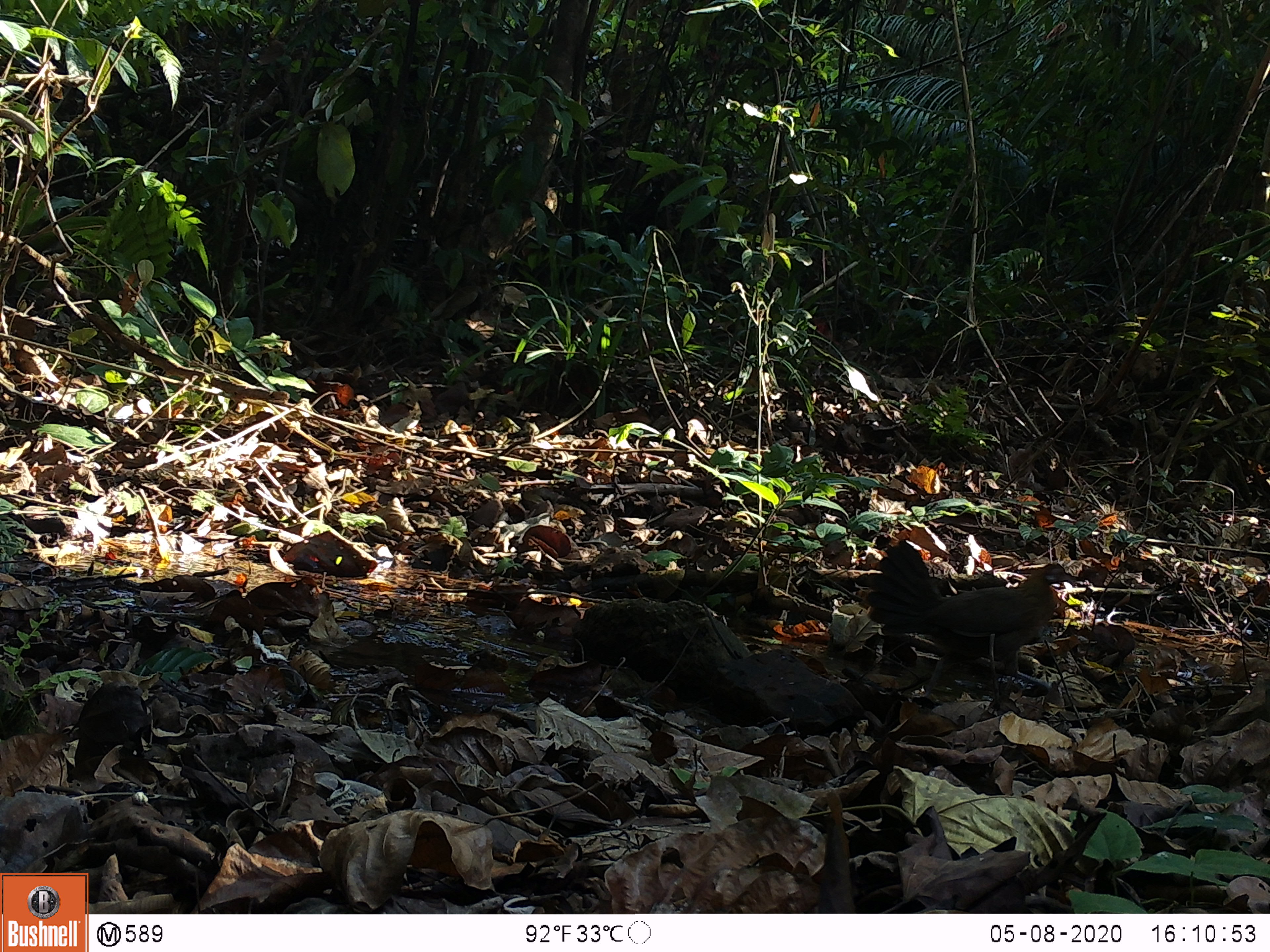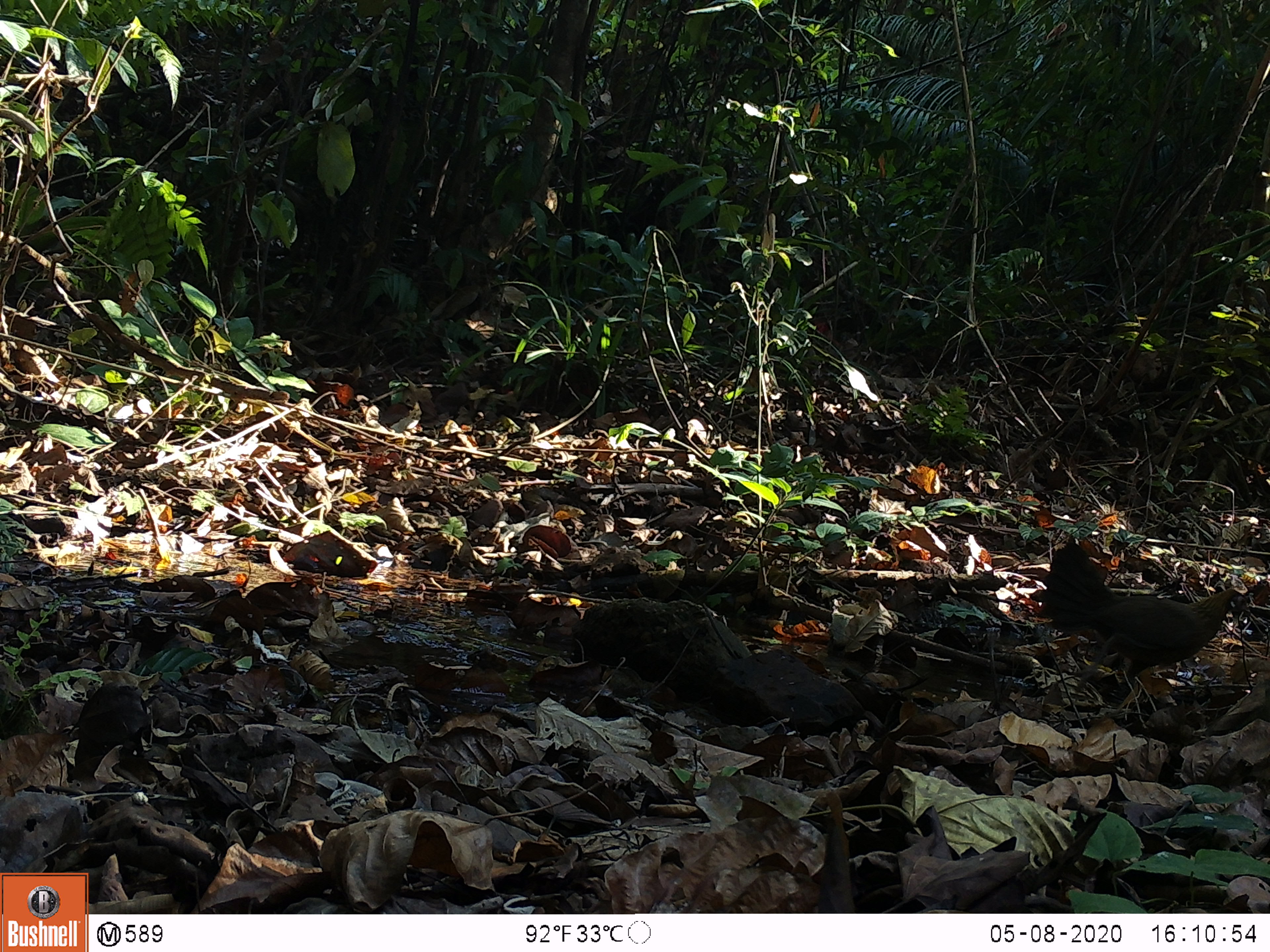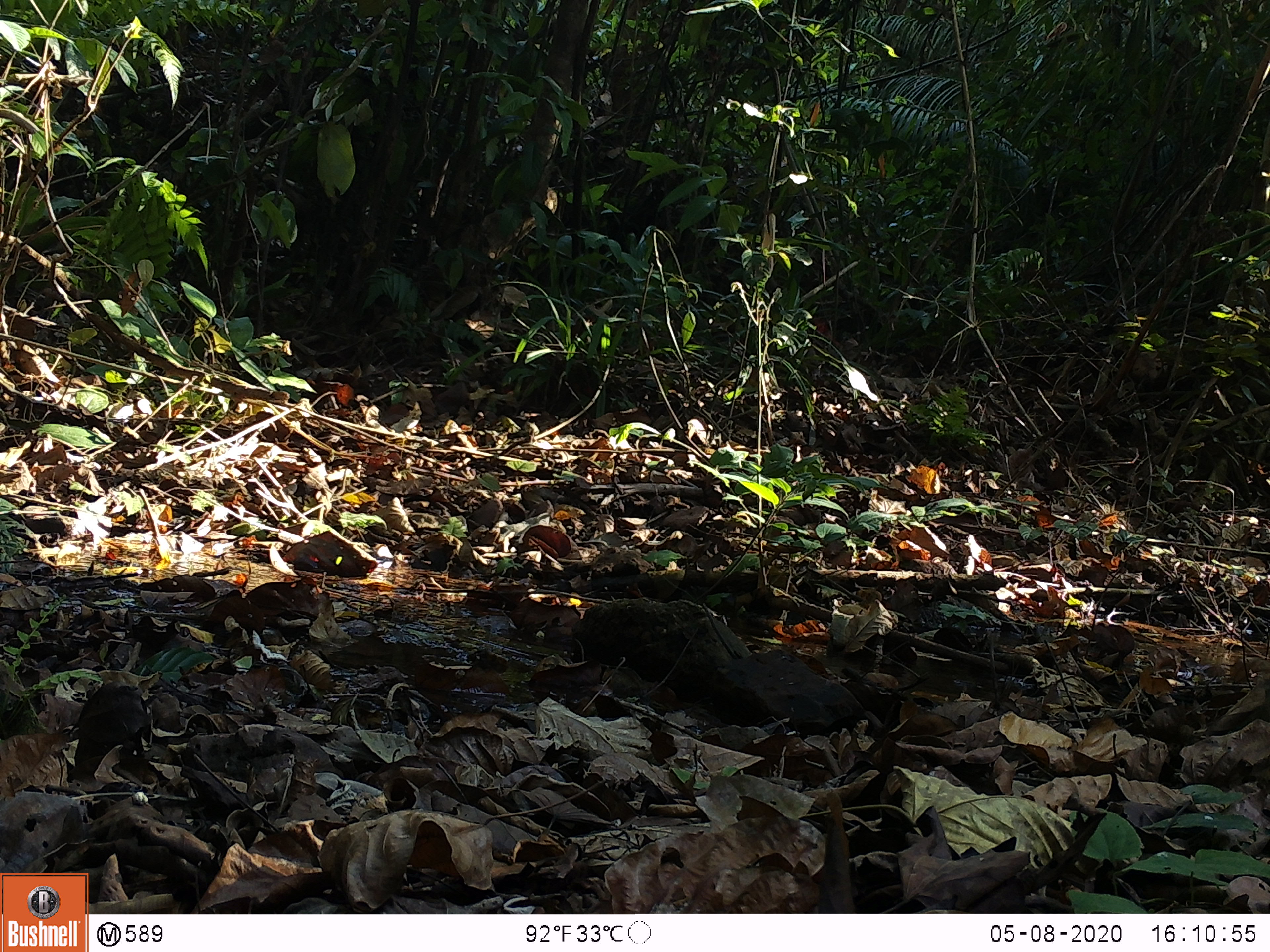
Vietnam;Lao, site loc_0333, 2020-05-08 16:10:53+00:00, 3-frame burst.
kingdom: Animalia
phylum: Chordata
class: Aves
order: Galliformes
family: Phasianidae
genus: Gallus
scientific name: Gallus gallus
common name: red junglefowl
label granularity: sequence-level